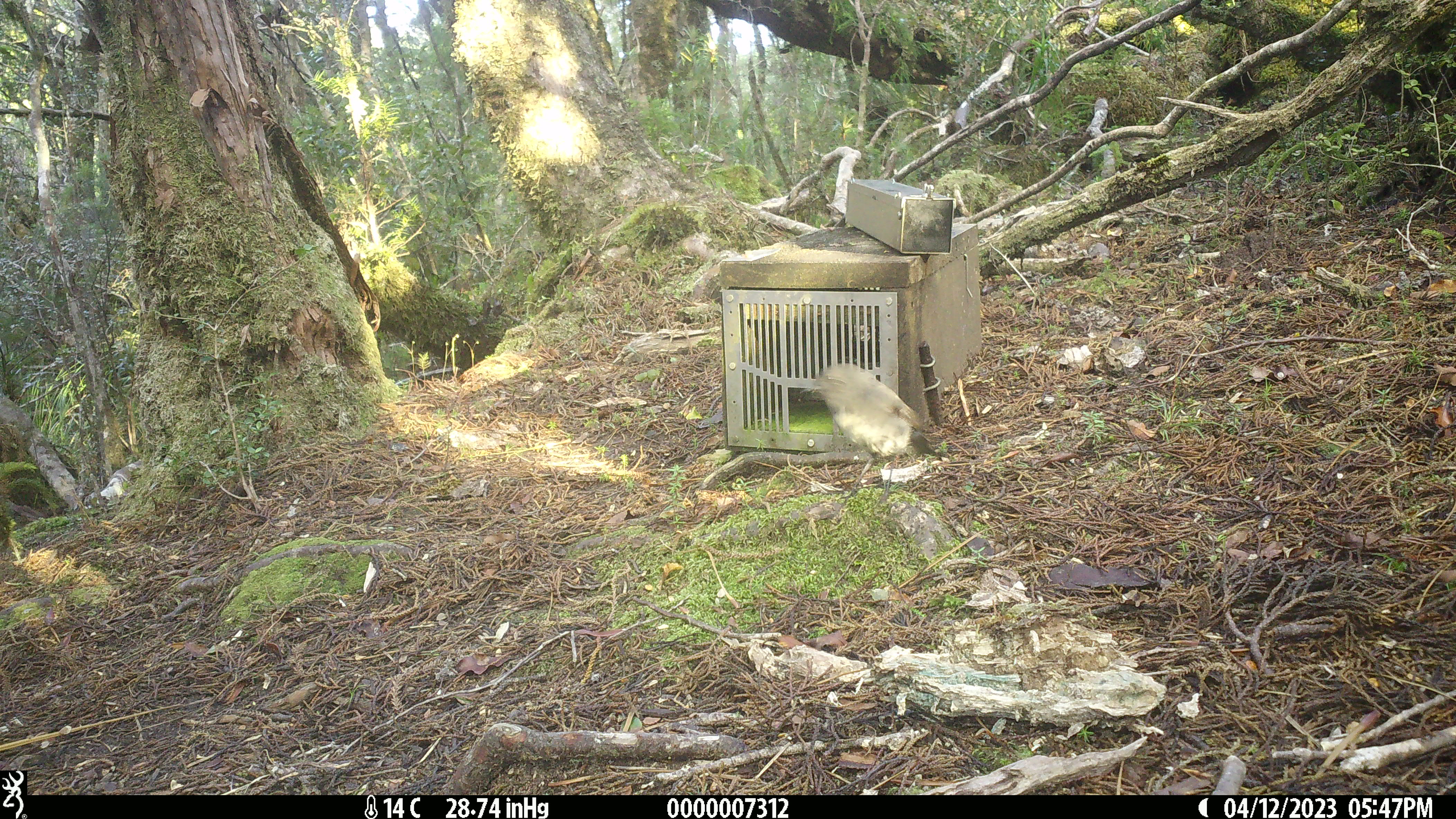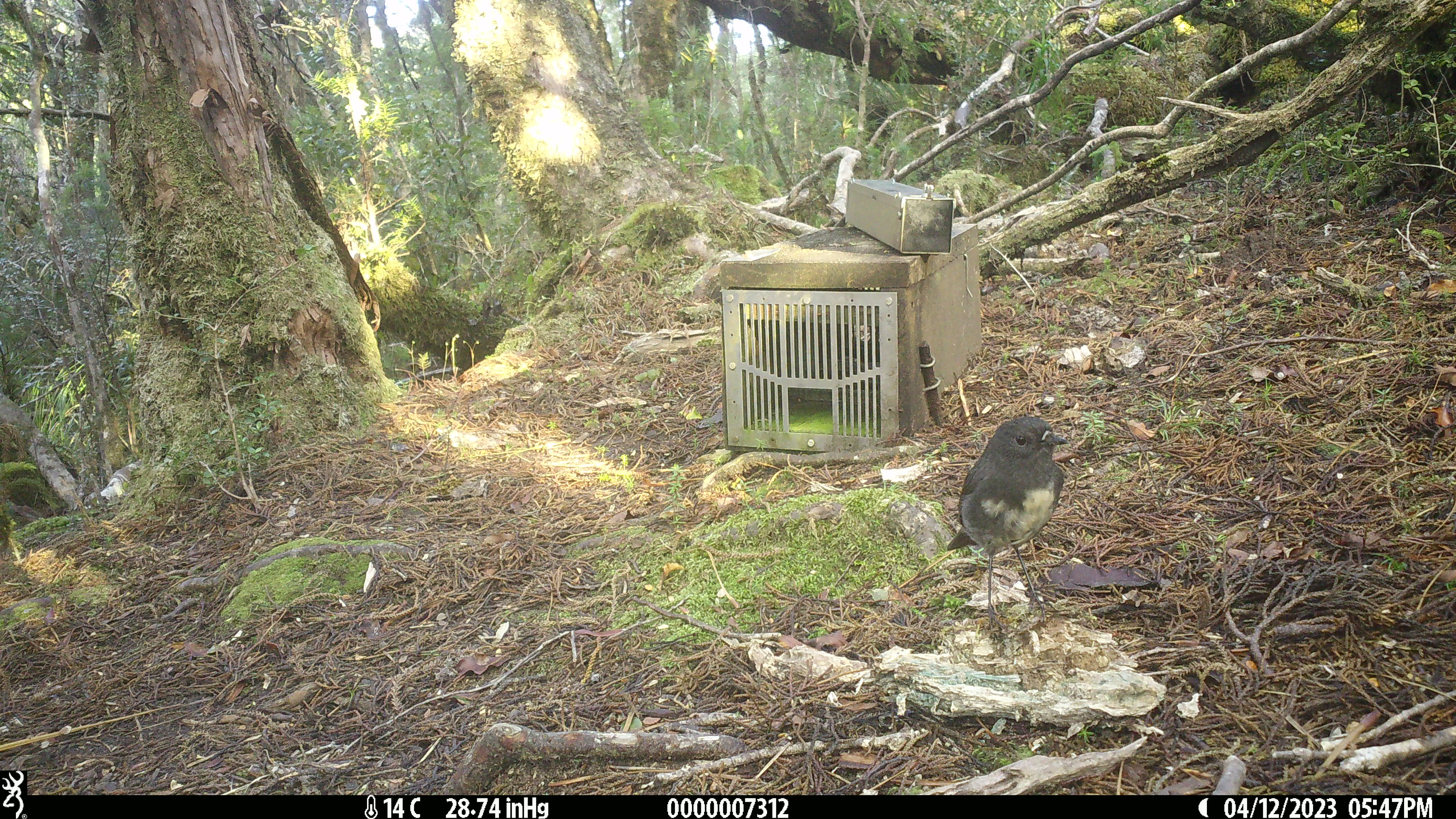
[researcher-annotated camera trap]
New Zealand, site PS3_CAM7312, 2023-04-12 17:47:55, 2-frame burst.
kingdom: Animalia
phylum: Chordata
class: Aves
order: Passeriformes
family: Petroicidae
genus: Petroica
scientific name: Petroica australis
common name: new zealand robin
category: robin